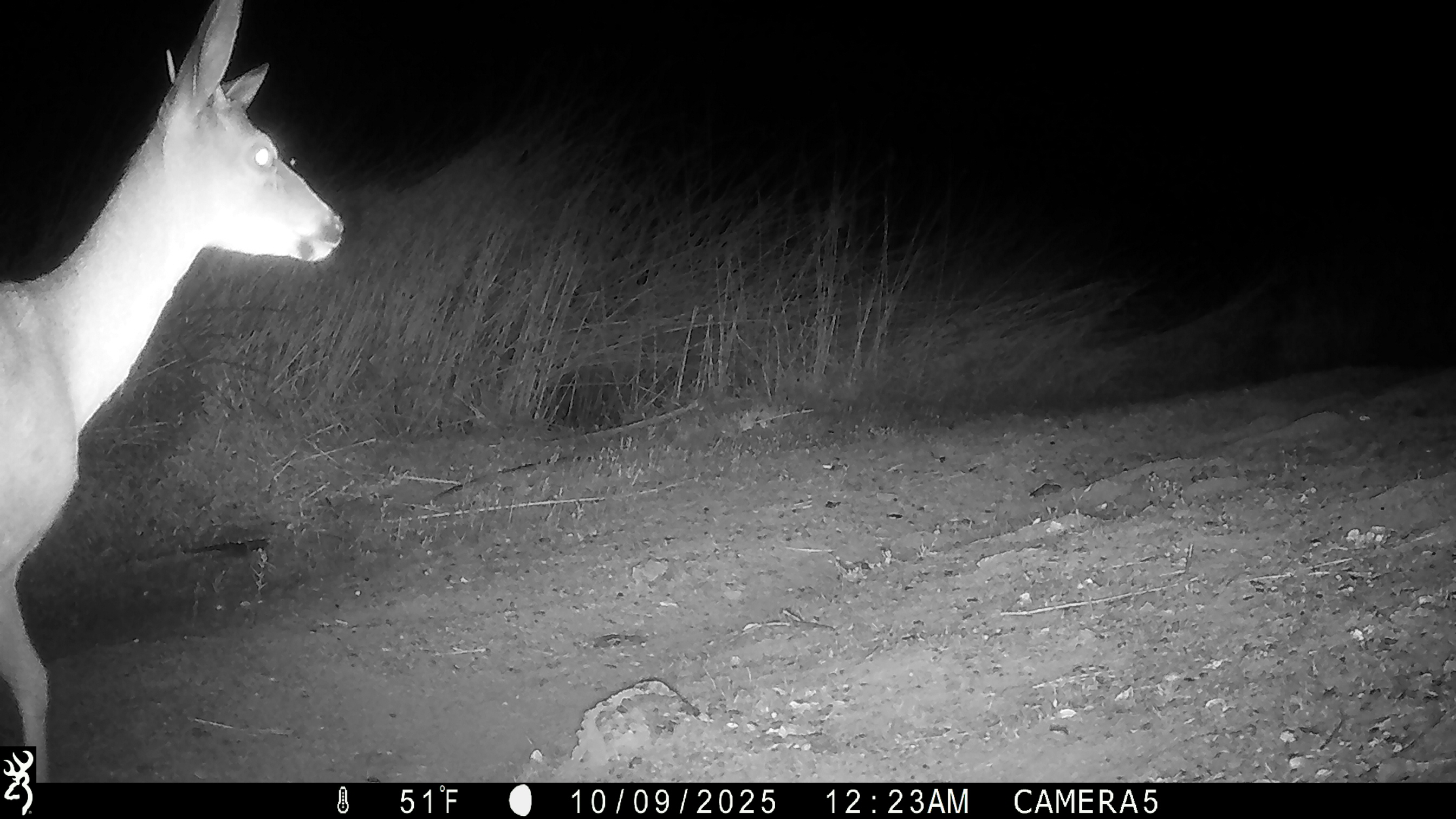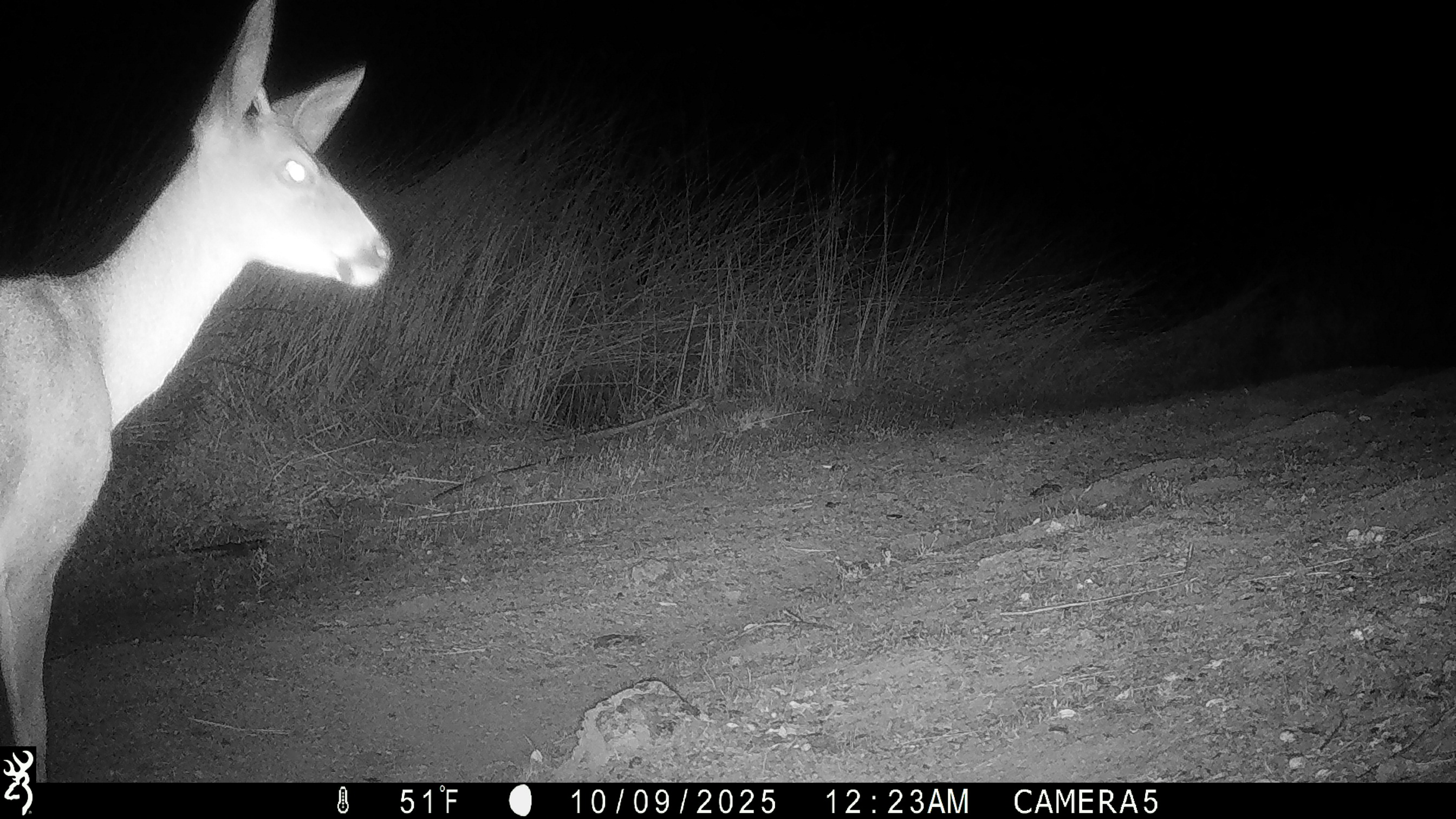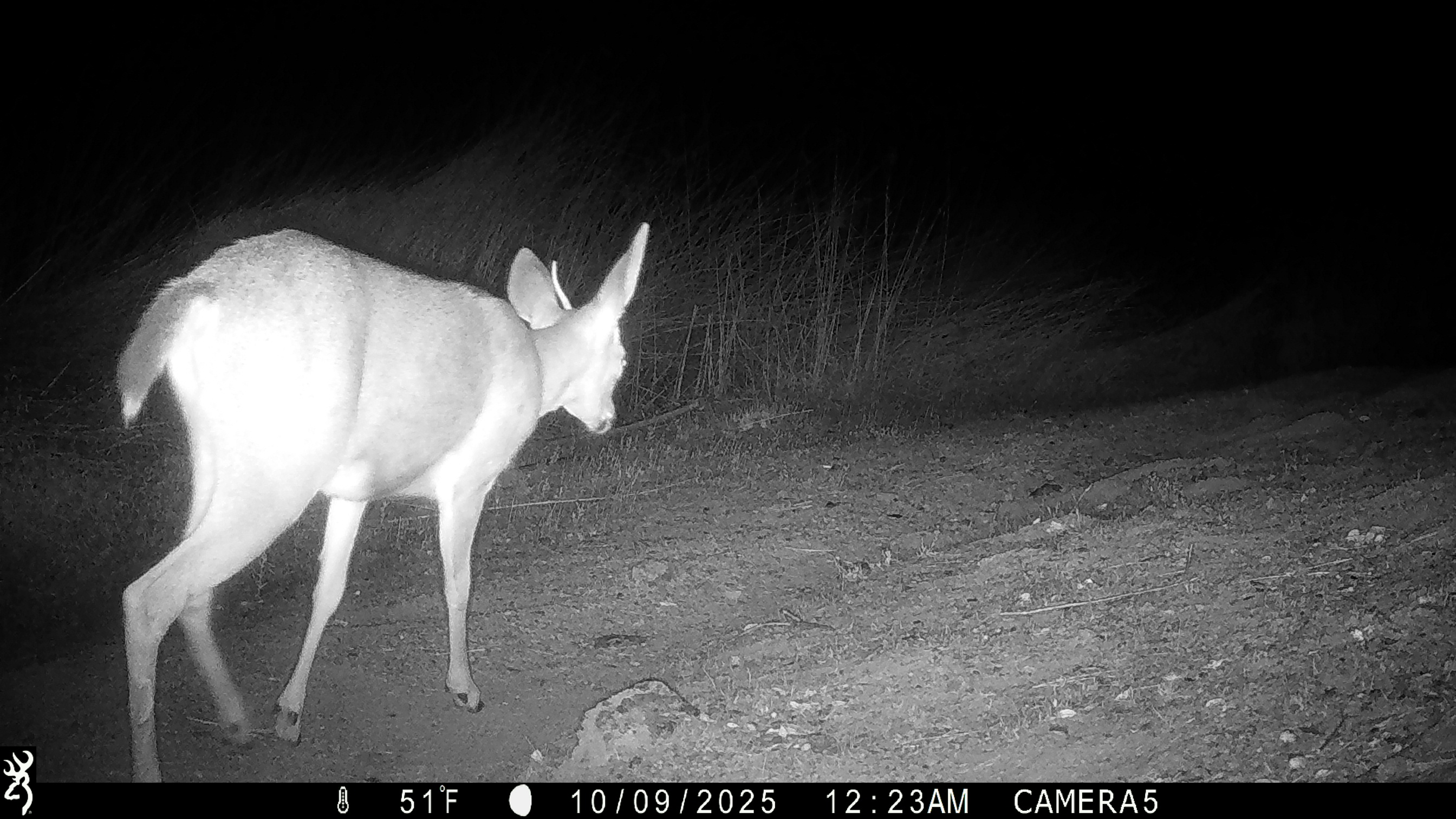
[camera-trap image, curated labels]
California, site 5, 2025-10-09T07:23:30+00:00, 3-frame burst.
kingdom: Animalia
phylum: Chordata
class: Mammalia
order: Artiodactyla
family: Cervidae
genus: Odocoileus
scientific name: Odocoileus hemionus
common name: mule deer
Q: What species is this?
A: Mule deer (Odocoileus hemionus).